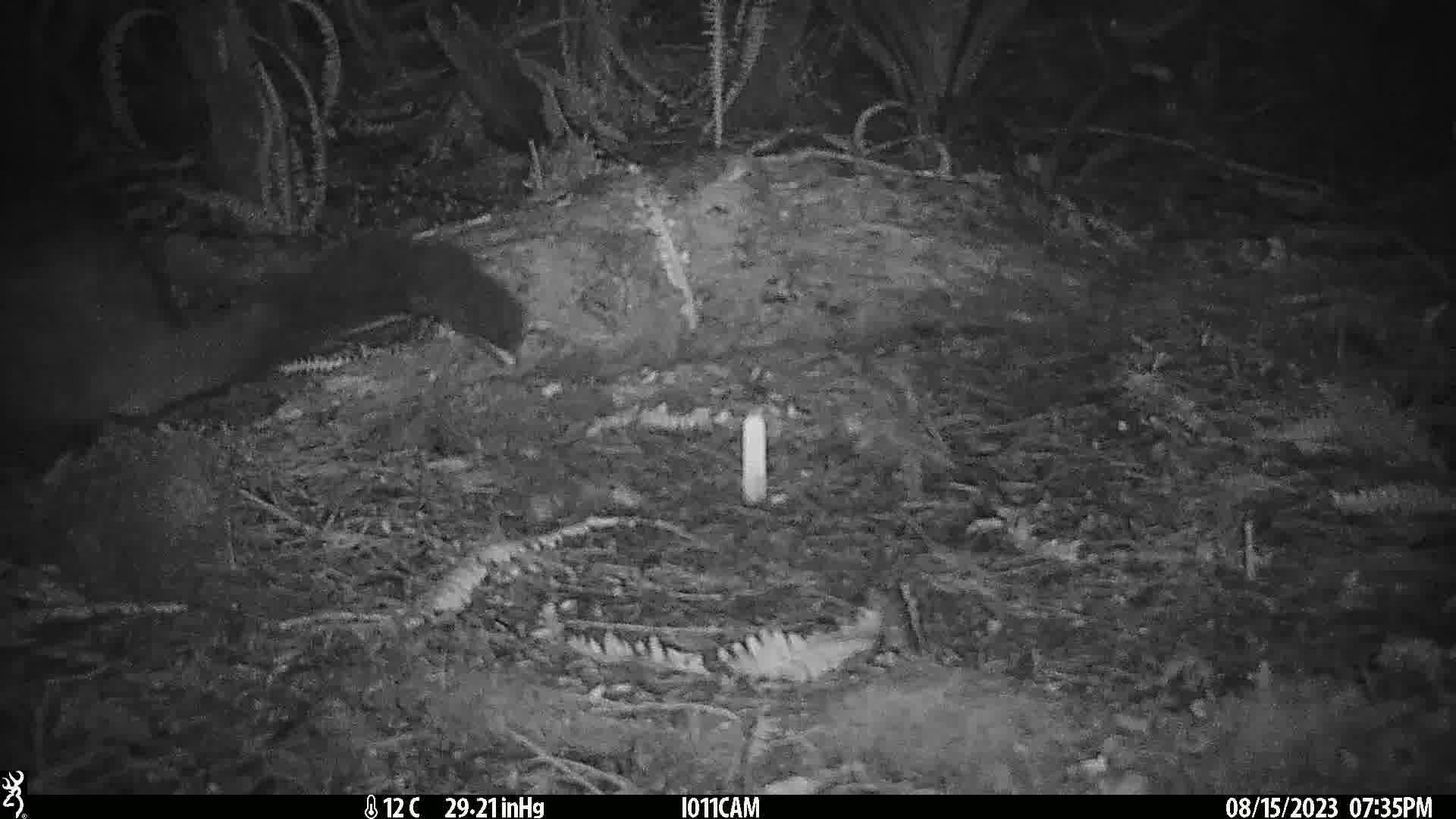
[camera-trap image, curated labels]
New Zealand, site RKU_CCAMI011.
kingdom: Animalia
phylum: Chordata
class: Mammalia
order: Diprotodontia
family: Phalangeridae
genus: Trichosurus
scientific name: Trichosurus vulpecula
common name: common brushtail possum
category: possum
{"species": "possum (common brushtail possum) (Trichosurus vulpecula)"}